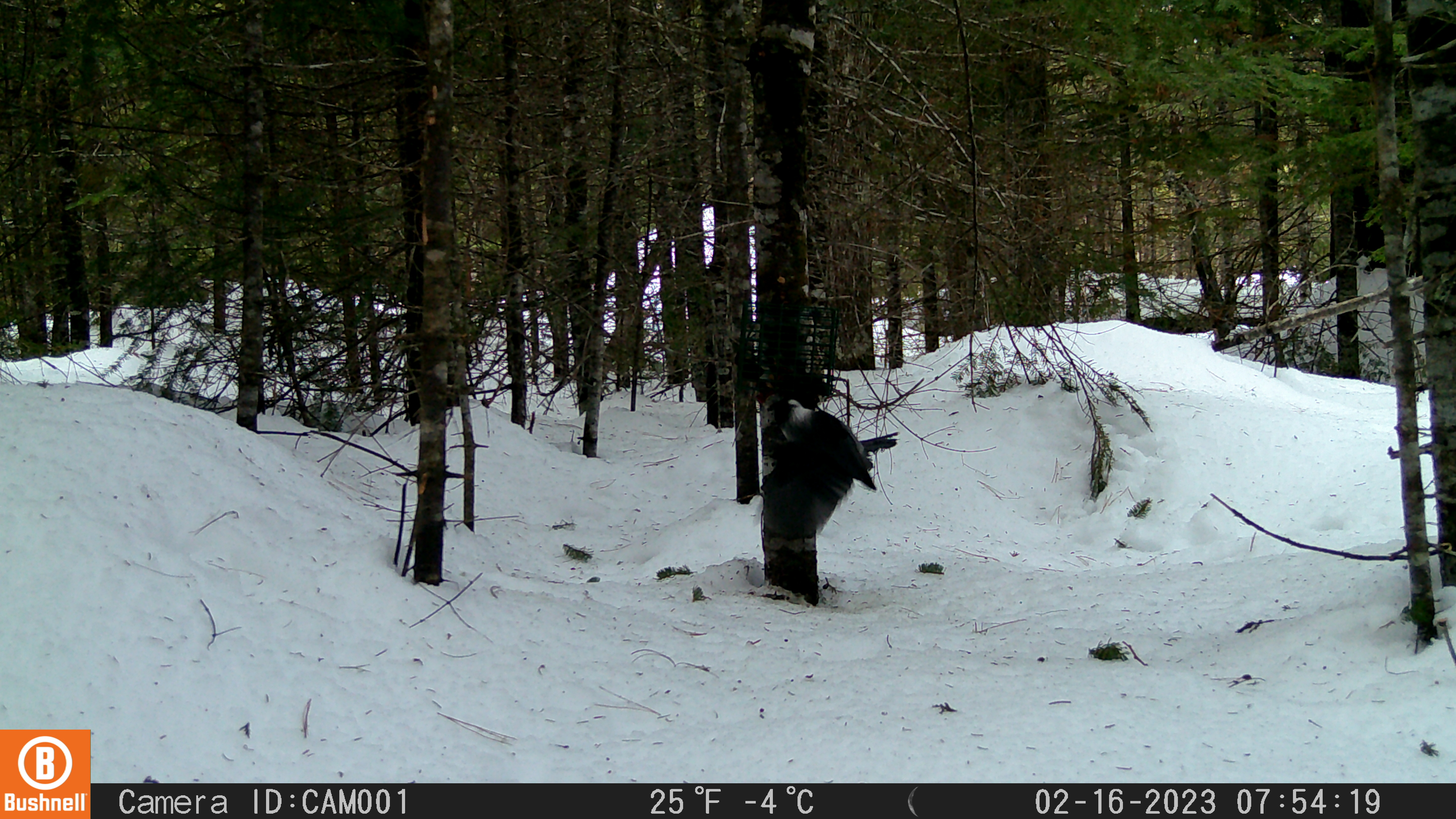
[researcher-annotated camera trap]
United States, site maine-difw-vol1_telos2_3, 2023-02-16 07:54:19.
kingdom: Animalia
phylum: Chordata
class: Aves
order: Passeriformes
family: Corvidae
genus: Perisoreus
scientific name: Perisoreus canadensis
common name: canada jay